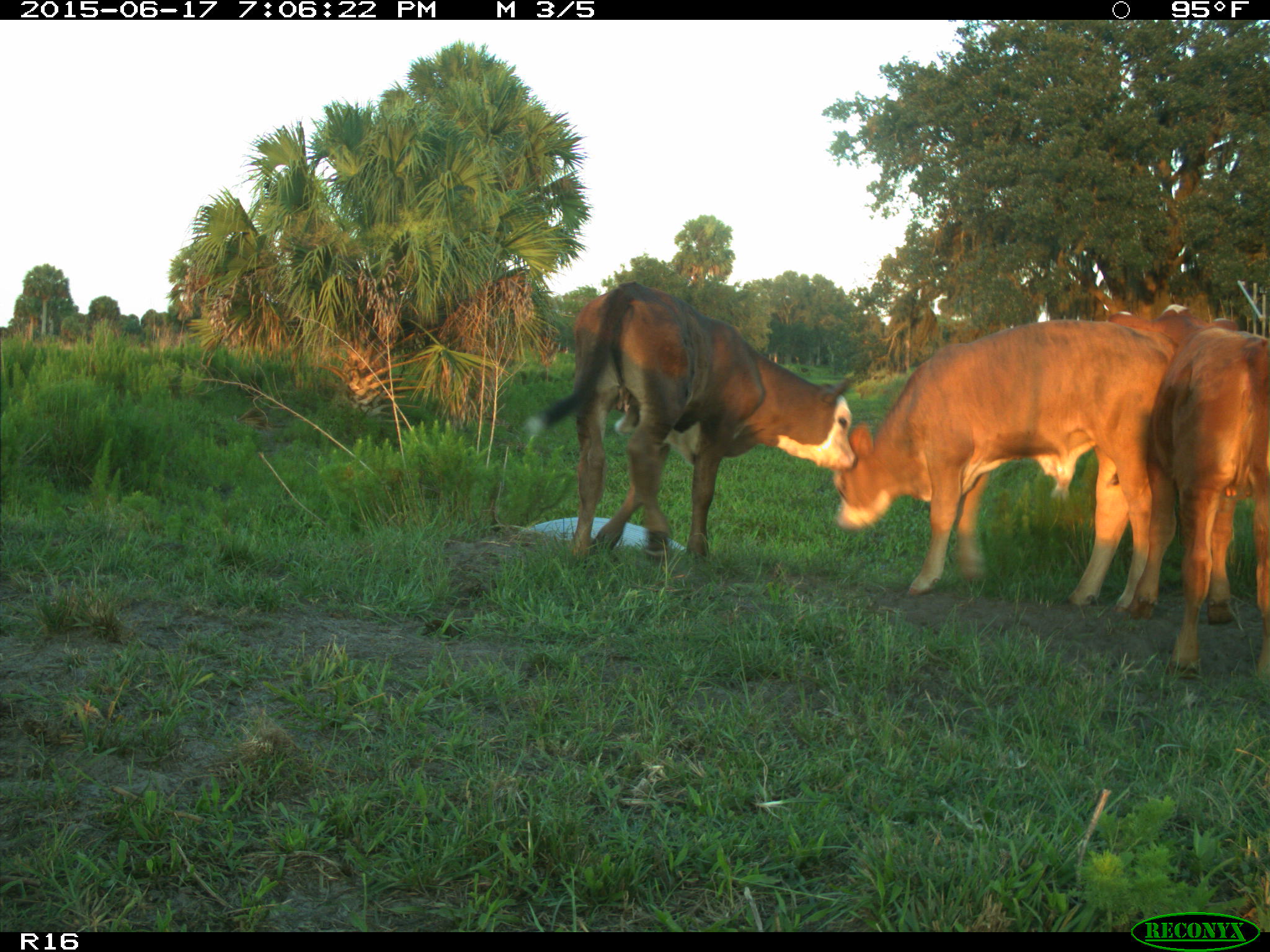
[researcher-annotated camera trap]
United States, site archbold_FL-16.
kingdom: Animalia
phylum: Chordata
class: Mammalia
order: Artiodactyla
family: Bovidae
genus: Bos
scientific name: Bos taurus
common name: domestic cow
Bos taurus (domestic cow).